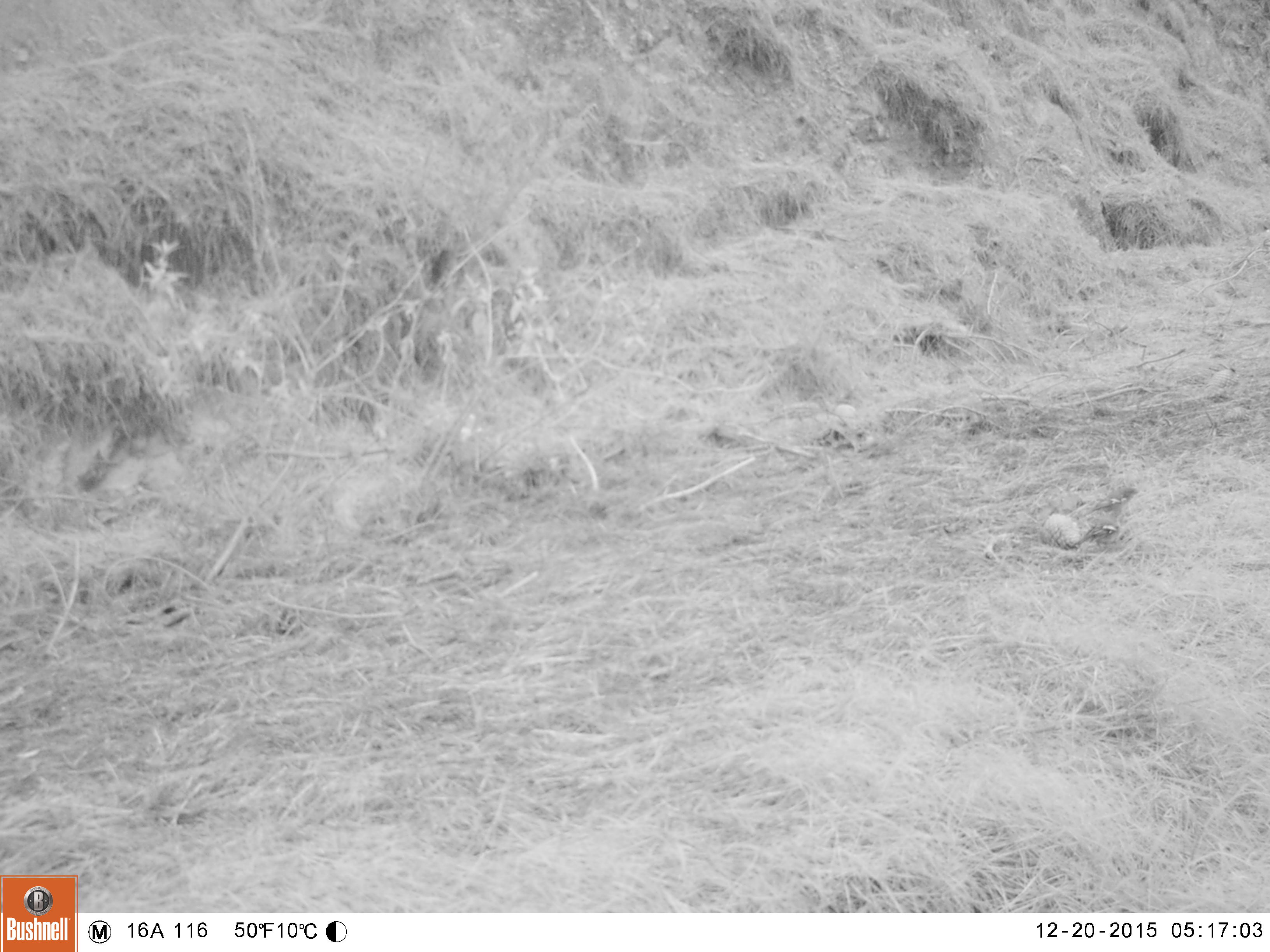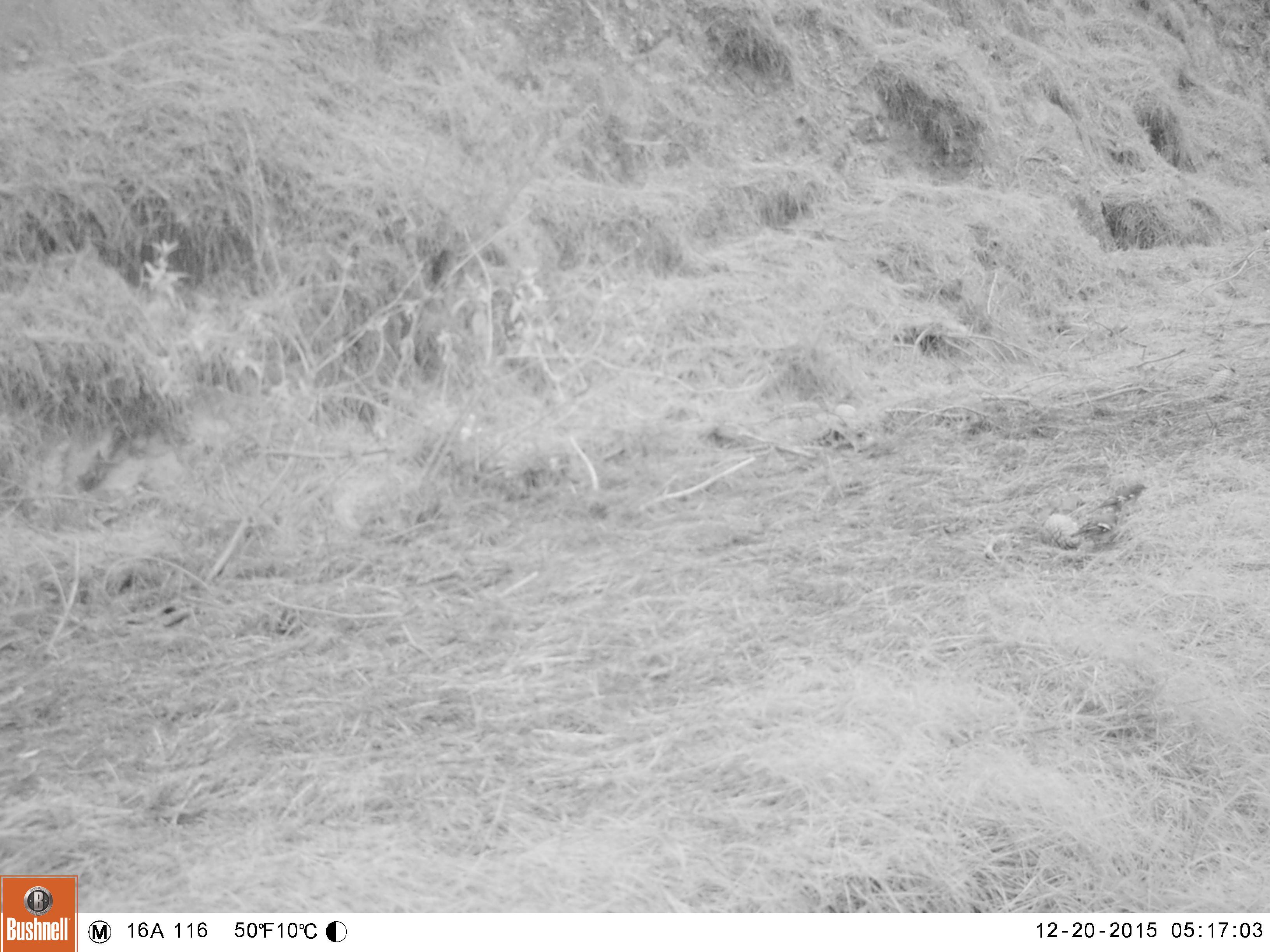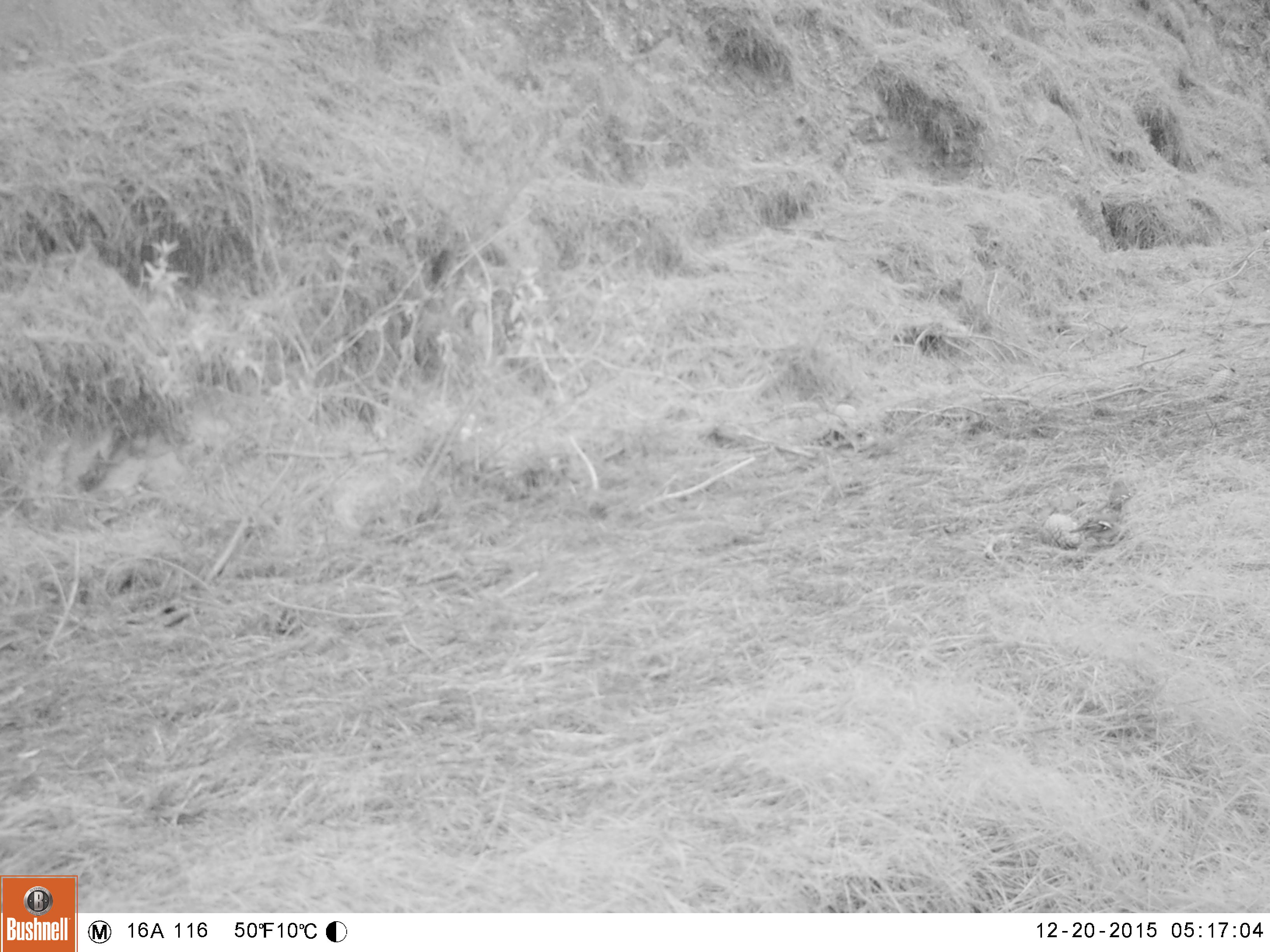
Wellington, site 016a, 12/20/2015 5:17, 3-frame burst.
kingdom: Animalia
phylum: Chordata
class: Aves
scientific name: Aves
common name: bird